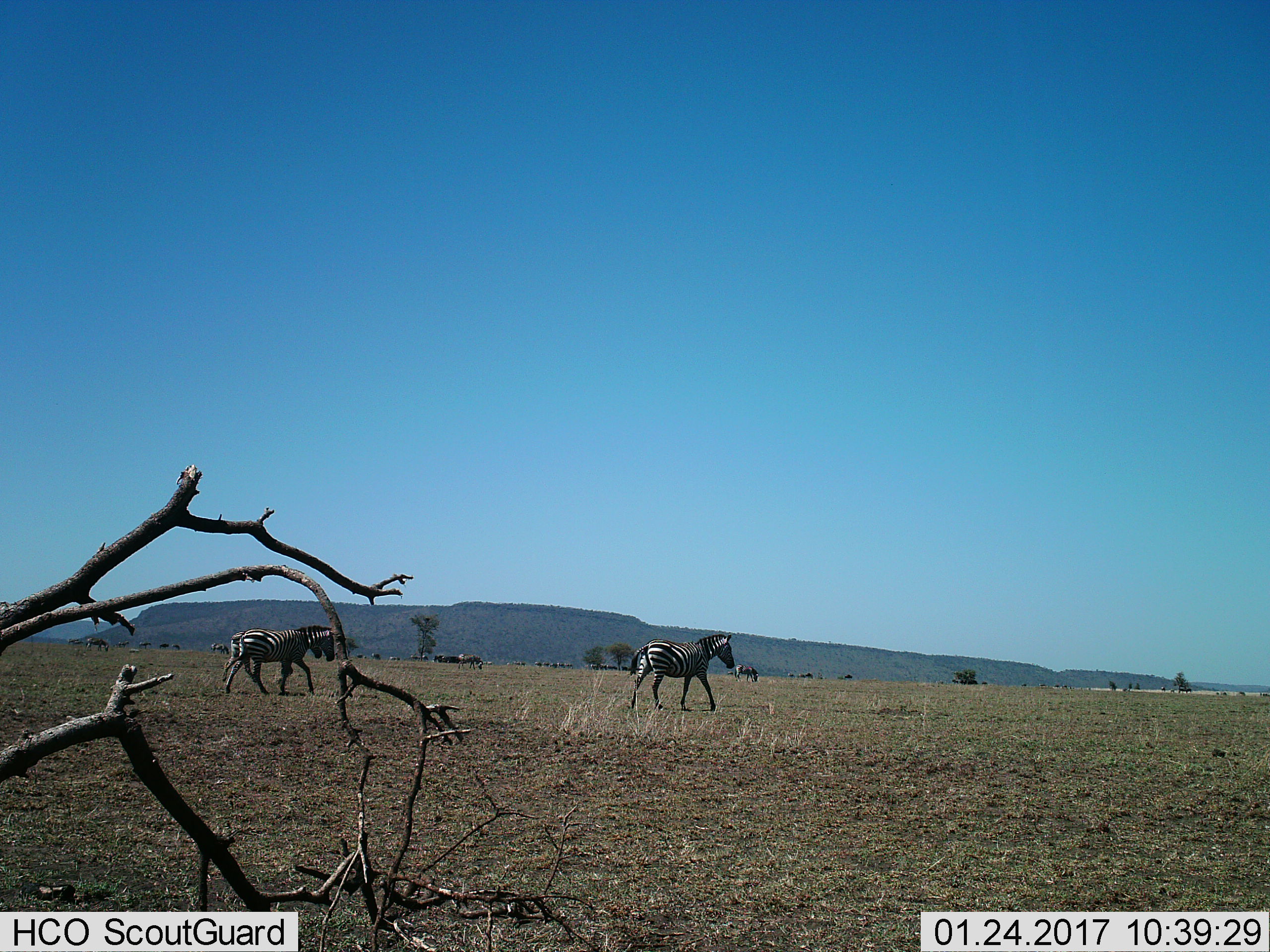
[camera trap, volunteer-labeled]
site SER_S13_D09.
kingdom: Animalia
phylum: Chordata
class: Mammalia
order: Perissodactyla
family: Equidae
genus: Equus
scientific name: Equus quagga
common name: plains zebra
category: zebraplains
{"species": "zebraplains (plains zebra) (Equus quagga)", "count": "5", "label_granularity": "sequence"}